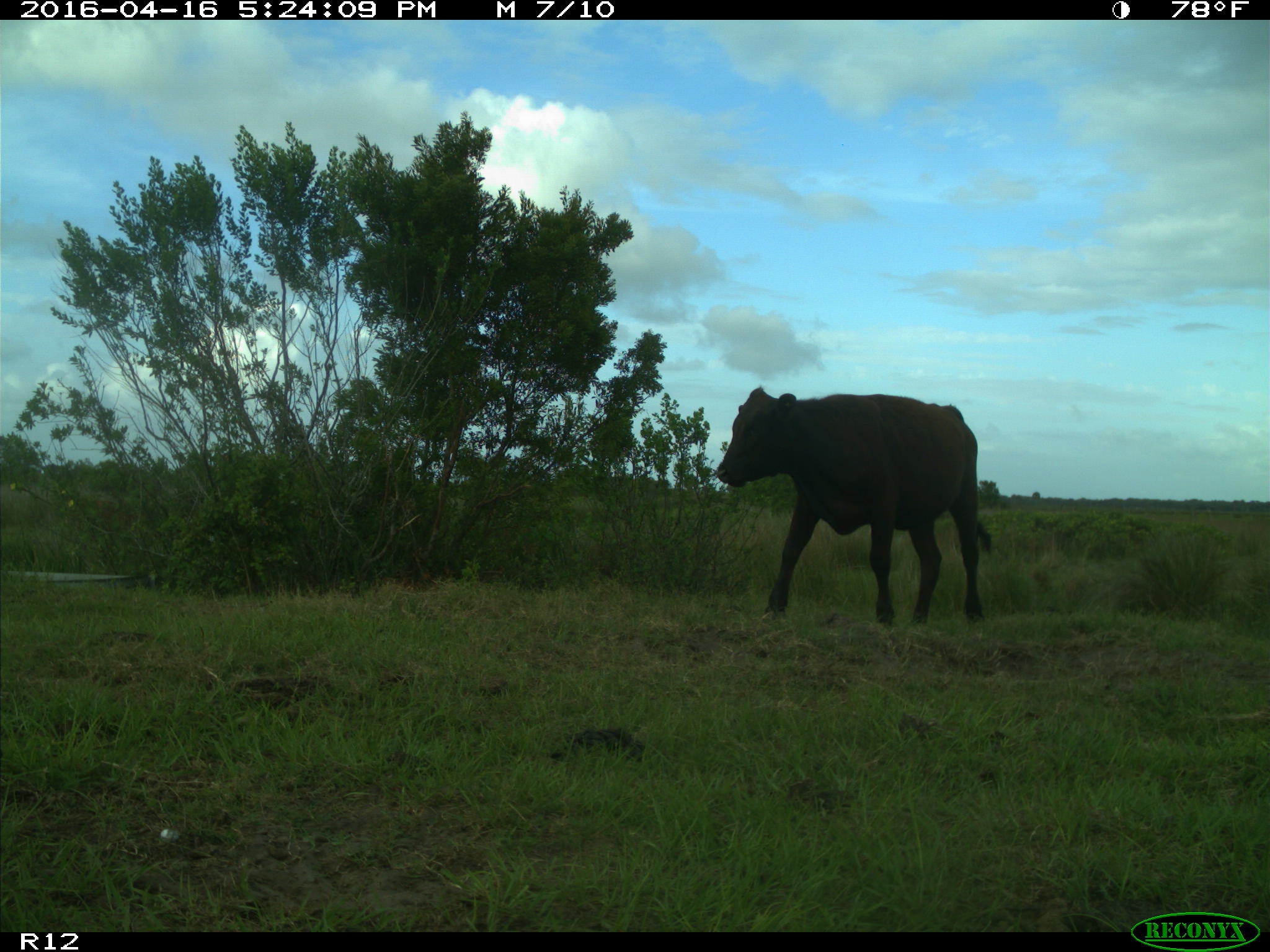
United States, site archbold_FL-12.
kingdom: Animalia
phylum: Chordata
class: Mammalia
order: Artiodactyla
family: Bovidae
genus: Bos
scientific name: Bos taurus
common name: domestic cow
Bos taurus (domestic cow).